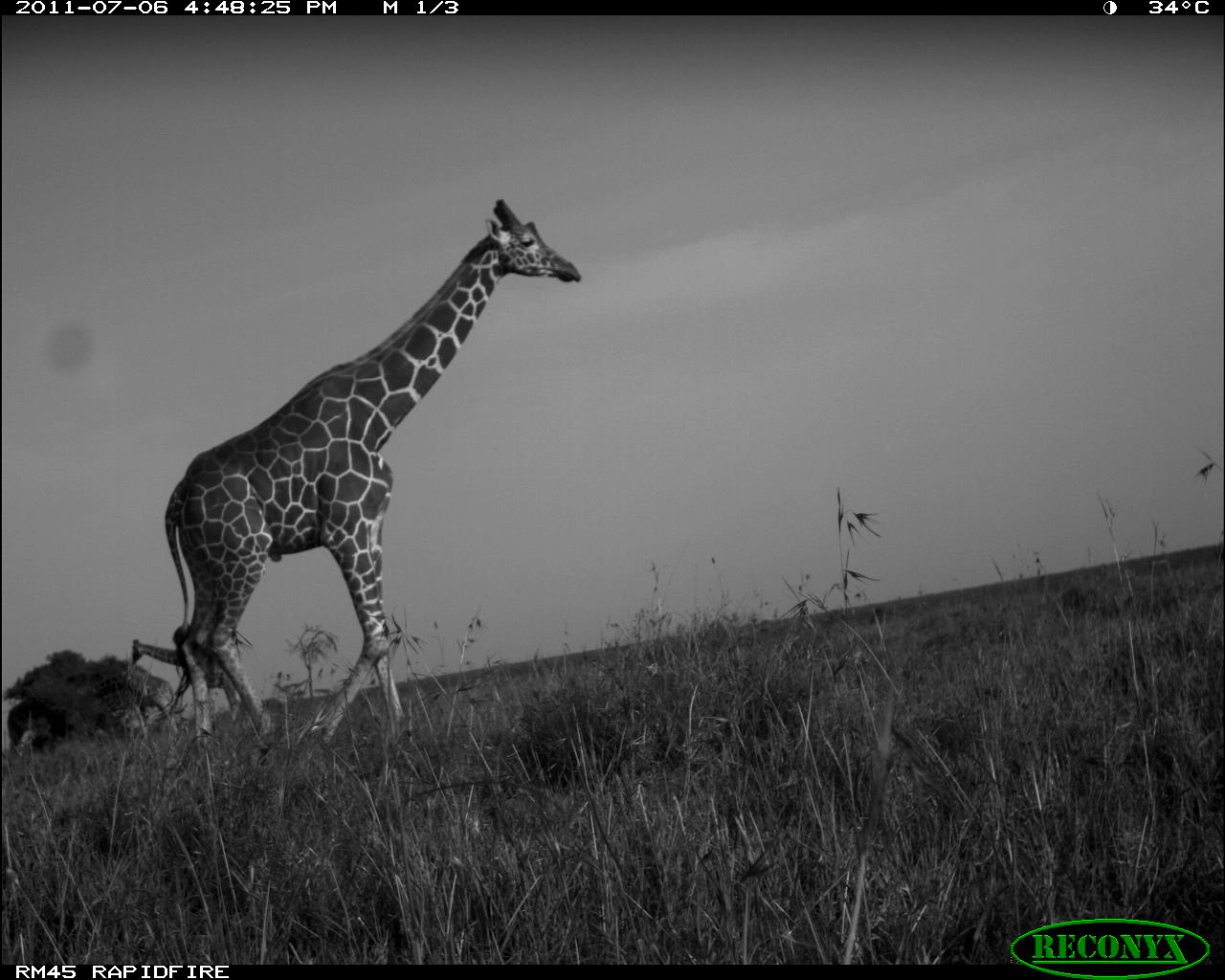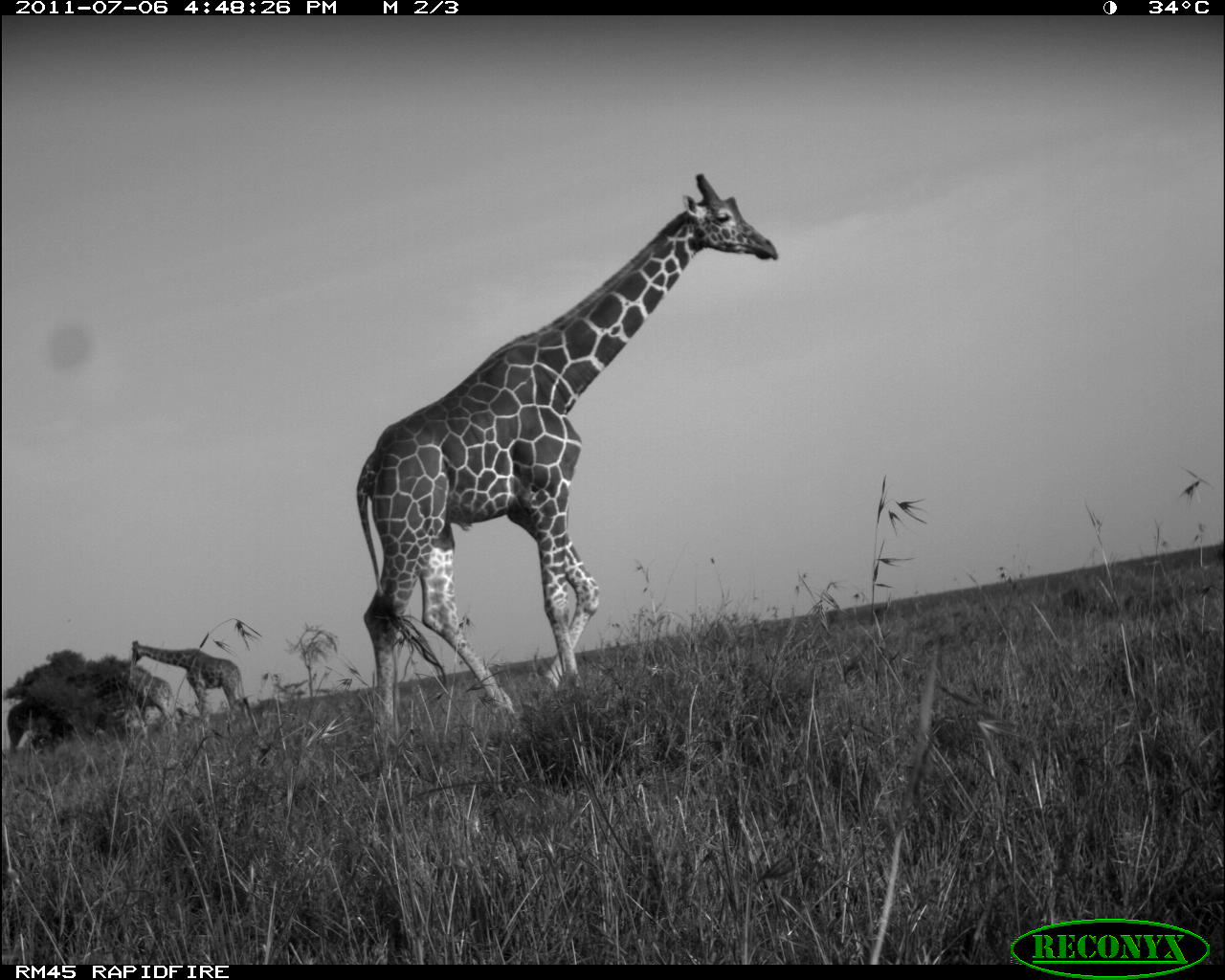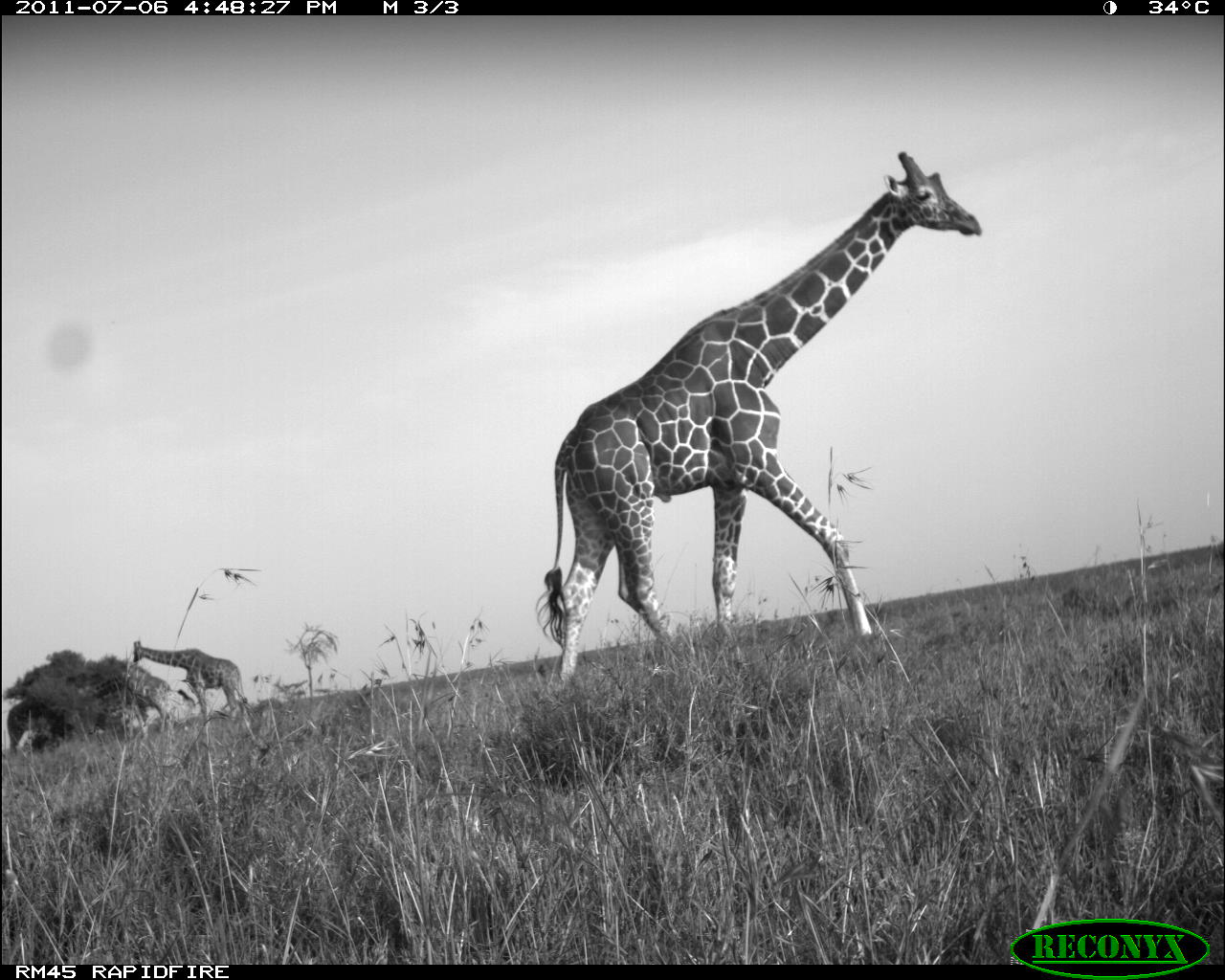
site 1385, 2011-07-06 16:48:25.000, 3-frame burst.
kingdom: Animalia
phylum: Chordata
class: Mammalia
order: Artiodactyla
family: Giraffidae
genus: Giraffa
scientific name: Giraffa camelopardalis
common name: giraffe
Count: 4.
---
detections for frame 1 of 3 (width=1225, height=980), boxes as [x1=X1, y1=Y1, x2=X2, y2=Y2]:
giraffa camelopardalis: [x1=163, y1=194, x2=583, y2=741]; [x1=129, y1=637, x2=243, y2=714]; [x1=5, y1=701, x2=47, y2=755]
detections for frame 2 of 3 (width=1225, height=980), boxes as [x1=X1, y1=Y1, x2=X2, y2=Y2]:
giraffa camelopardalis: [x1=351, y1=169, x2=780, y2=729]; [x1=131, y1=638, x2=249, y2=723]; [x1=75, y1=666, x2=179, y2=736]; [x1=5, y1=701, x2=47, y2=755]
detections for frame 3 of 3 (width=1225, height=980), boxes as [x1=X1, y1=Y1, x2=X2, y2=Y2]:
giraffa camelopardalis: [x1=531, y1=149, x2=984, y2=679]; [x1=132, y1=640, x2=248, y2=726]; [x1=76, y1=663, x2=196, y2=737]; [x1=4, y1=699, x2=47, y2=757]